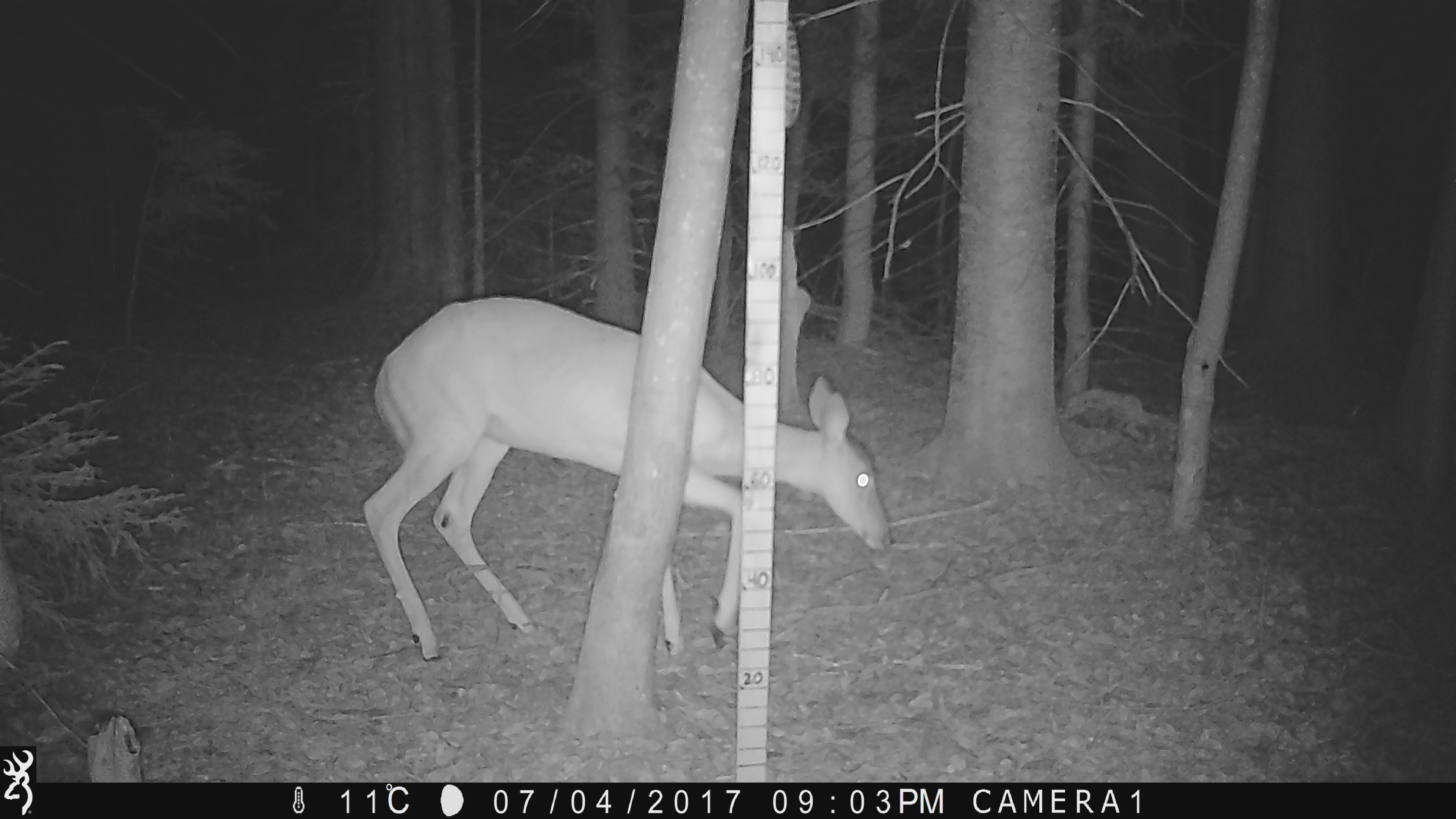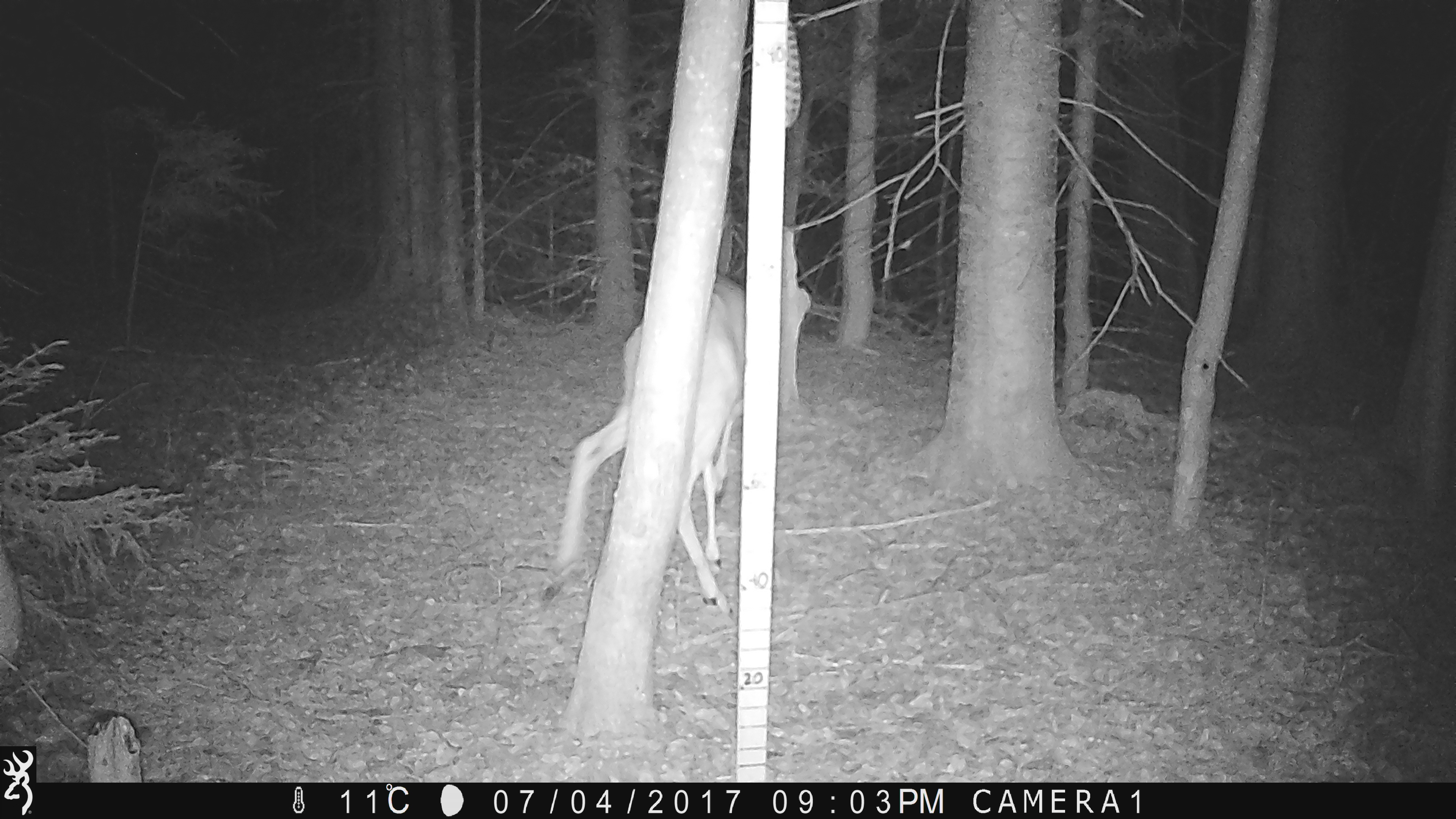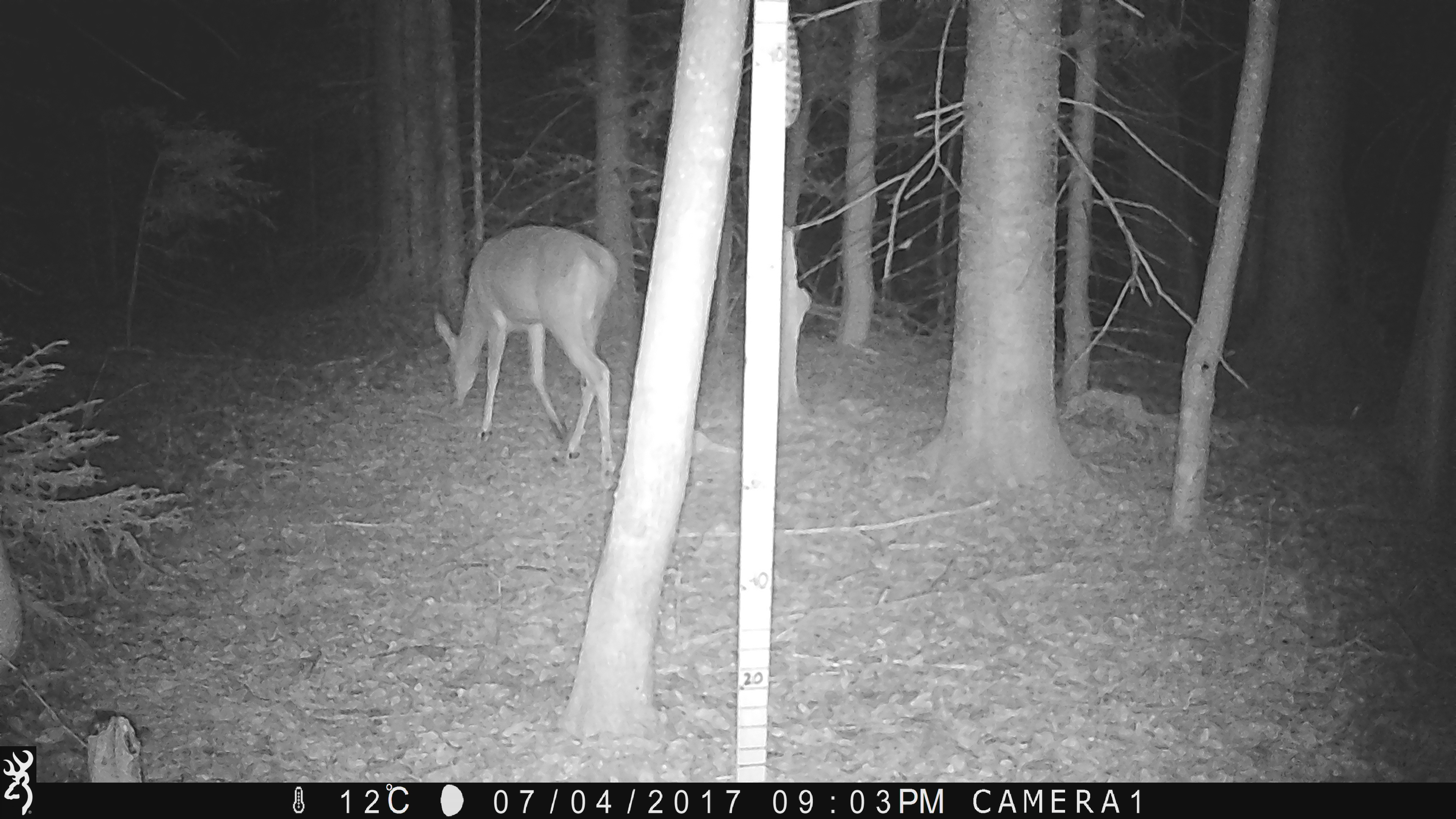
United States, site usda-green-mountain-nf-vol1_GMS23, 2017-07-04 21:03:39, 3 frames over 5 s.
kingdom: Animalia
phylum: Chordata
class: Mammalia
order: Artiodactyla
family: Cervidae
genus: Odocoileus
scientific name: Odocoileus virginianus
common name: white-tailed deer